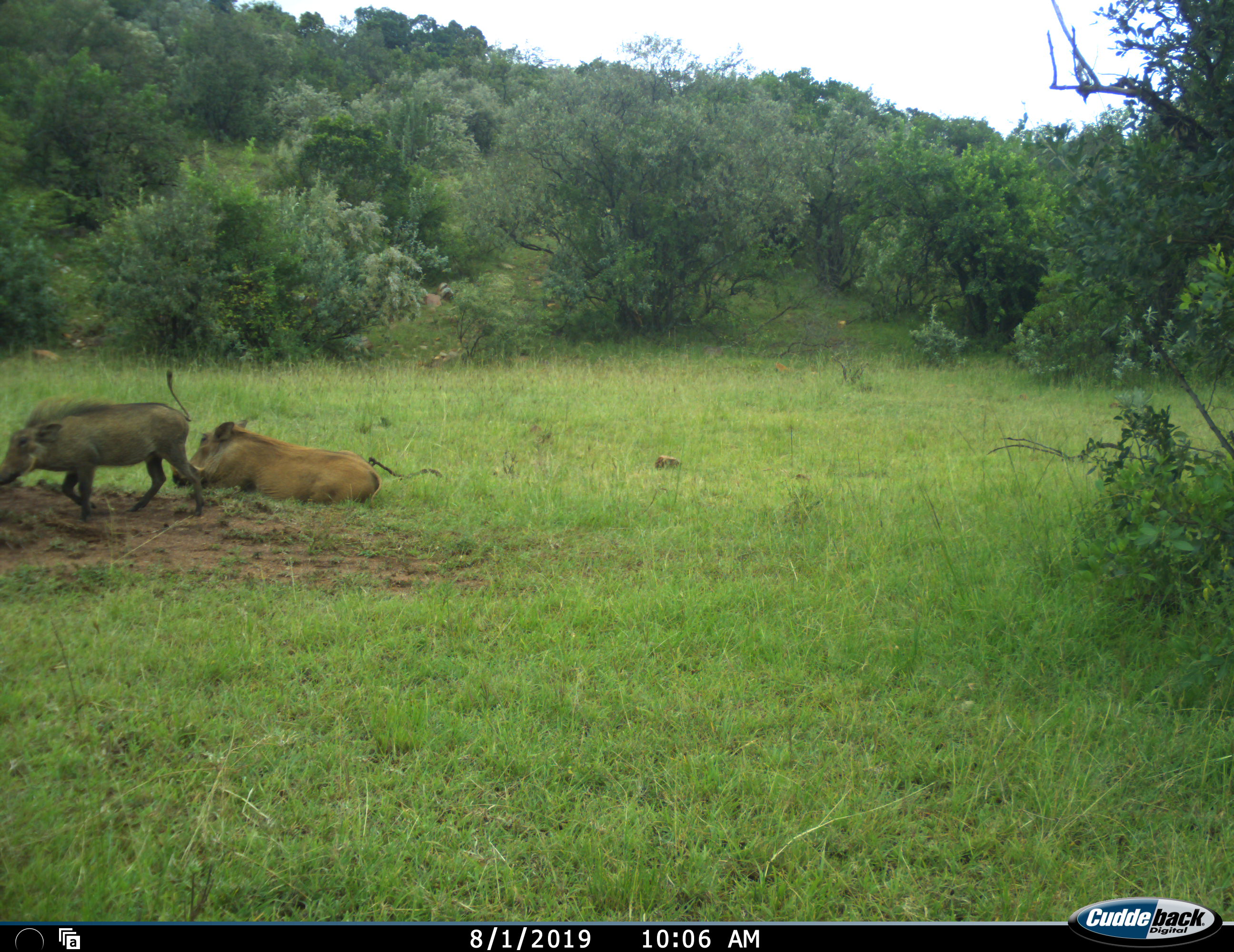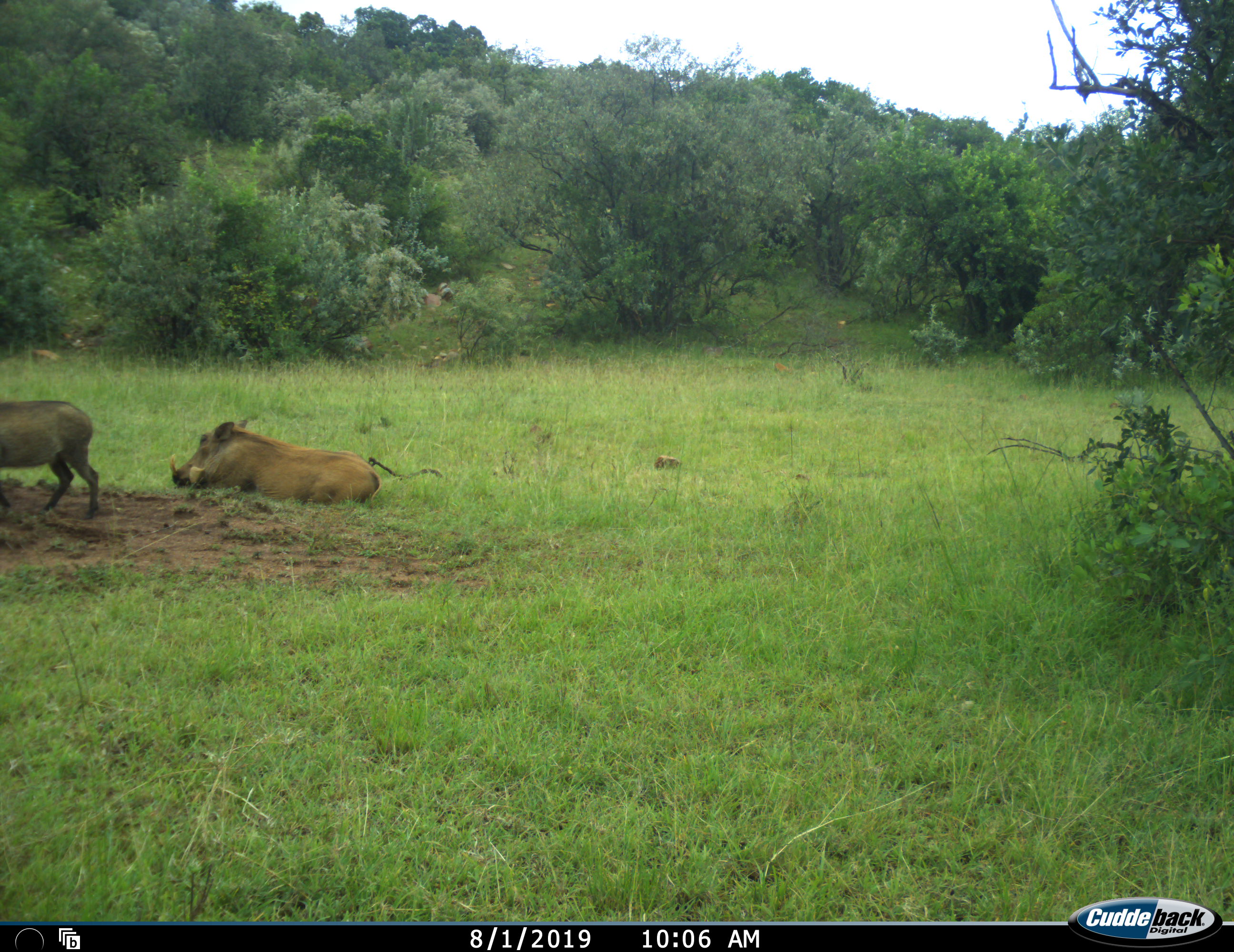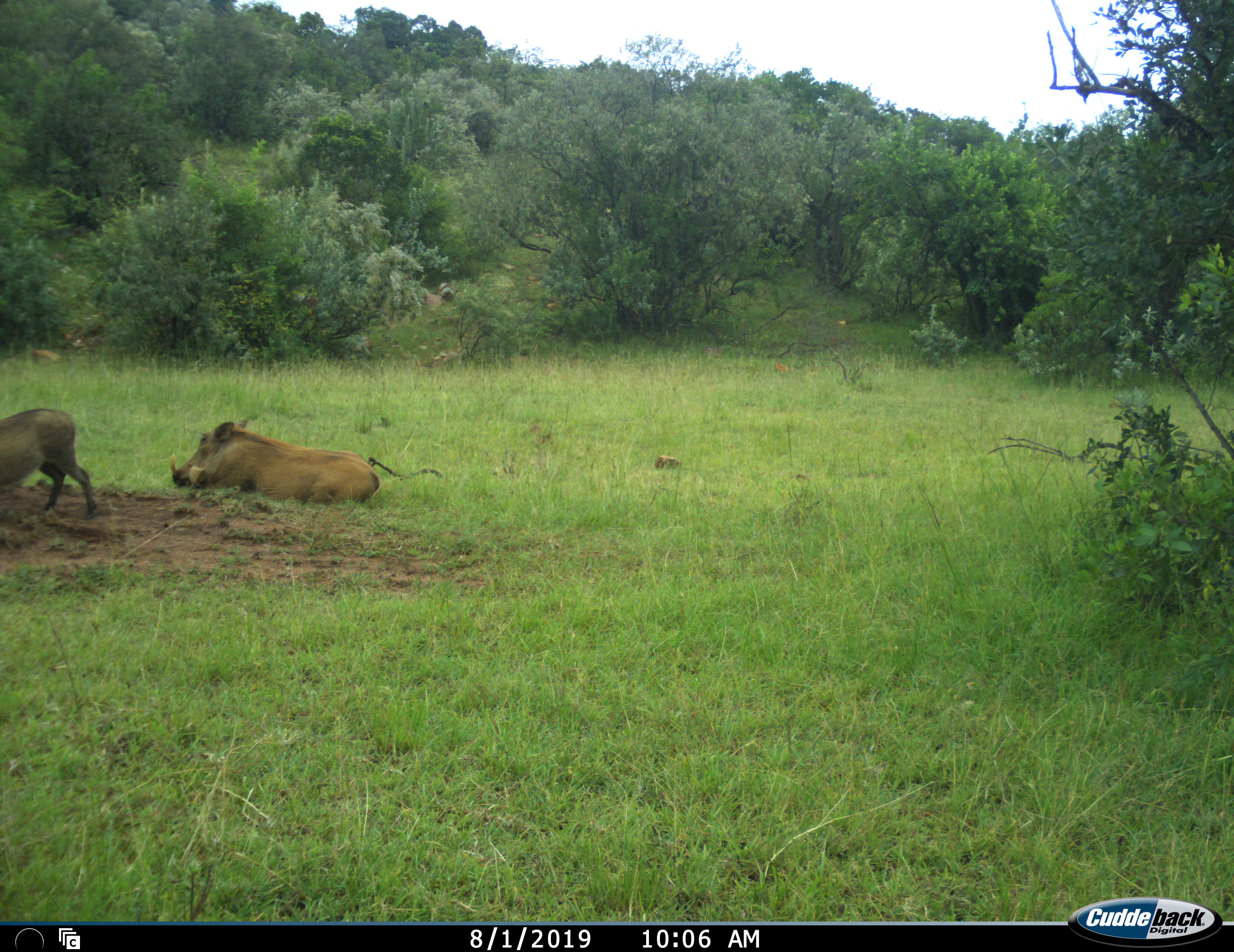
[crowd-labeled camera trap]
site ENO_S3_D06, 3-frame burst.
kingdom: Animalia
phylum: Chordata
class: Mammalia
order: Artiodactyla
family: Suidae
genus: Phacochoerus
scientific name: Phacochoerus africanus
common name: warthog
Warthog (Phacochoerus africanus), count 2. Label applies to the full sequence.